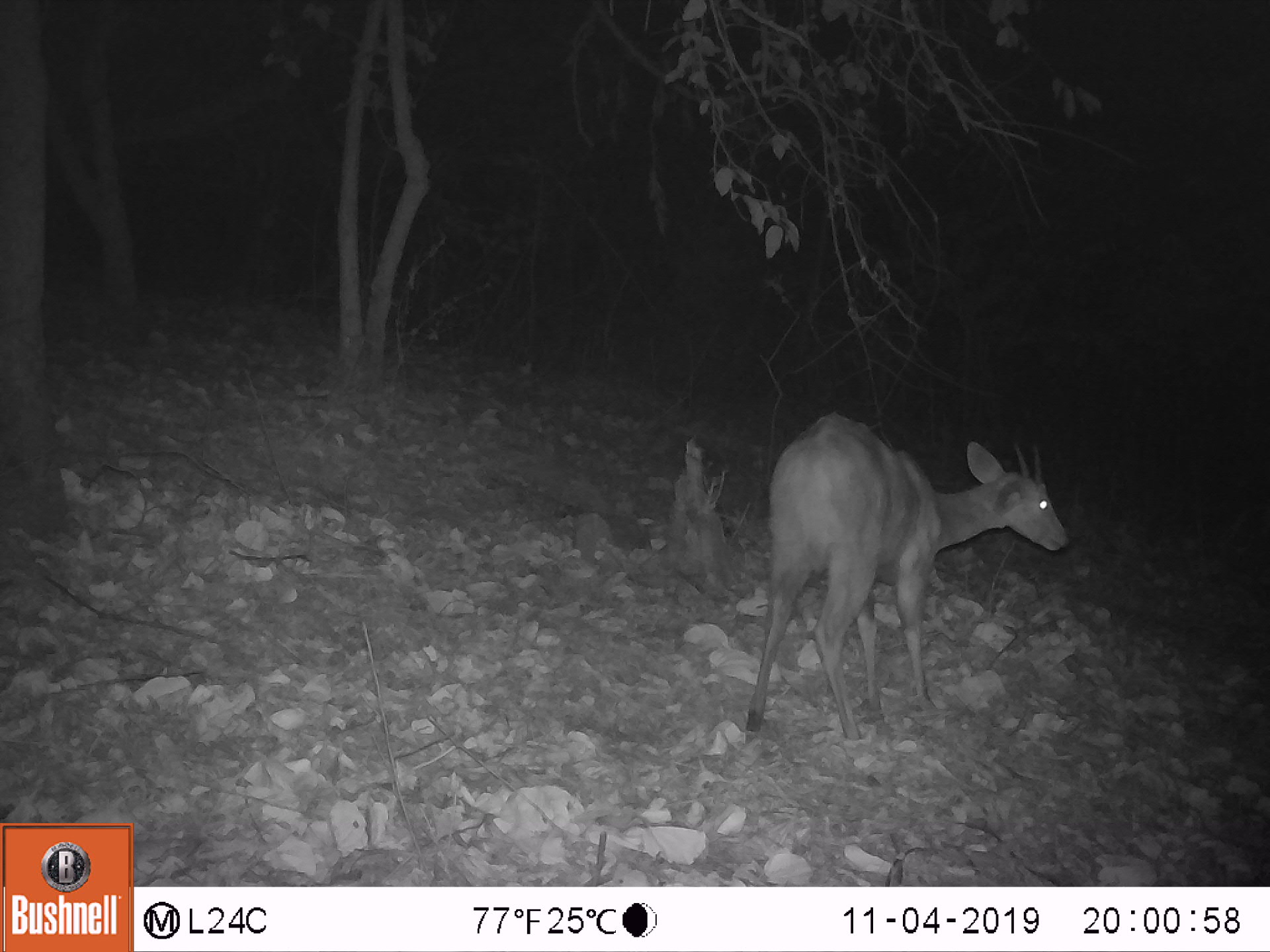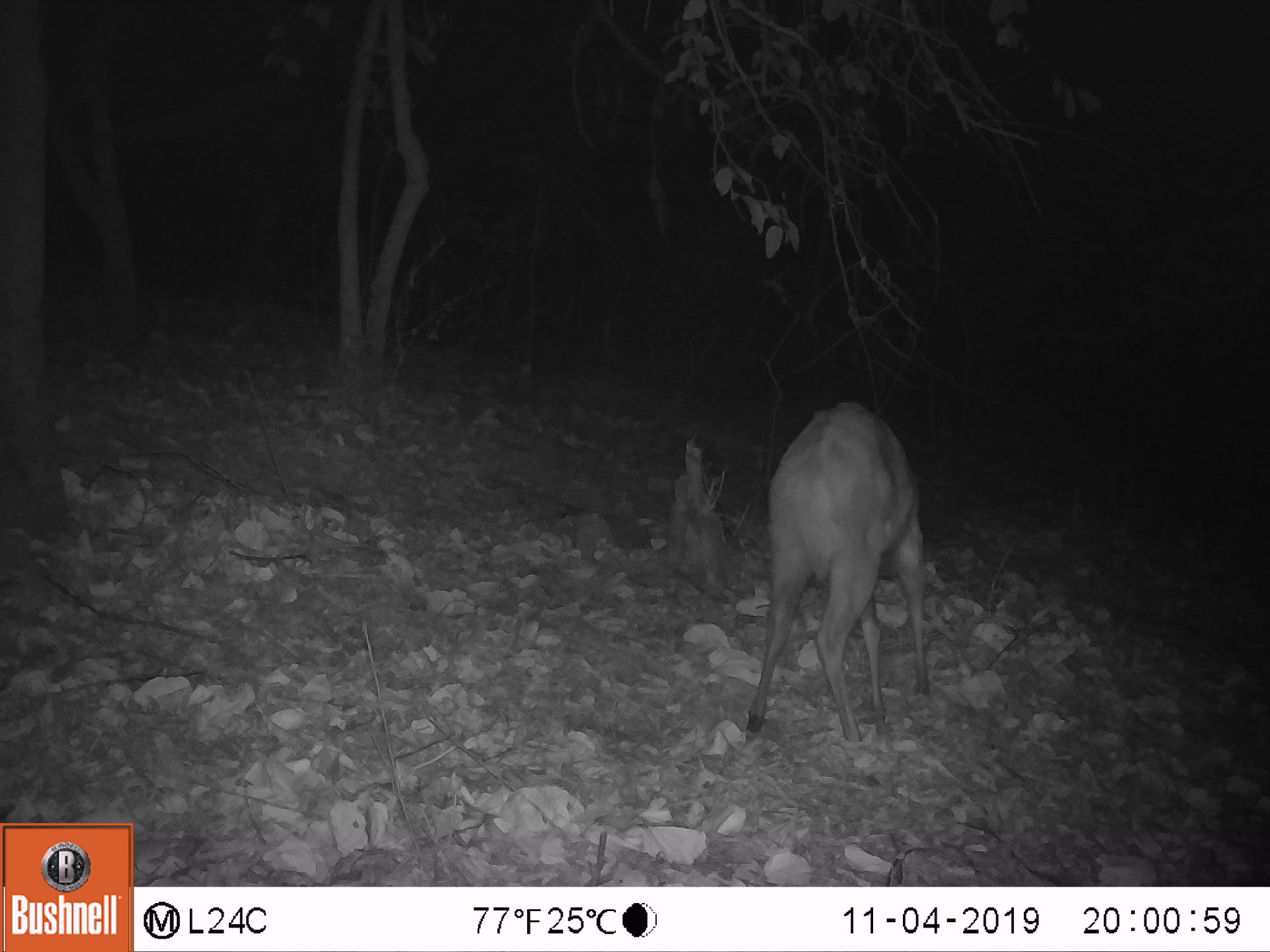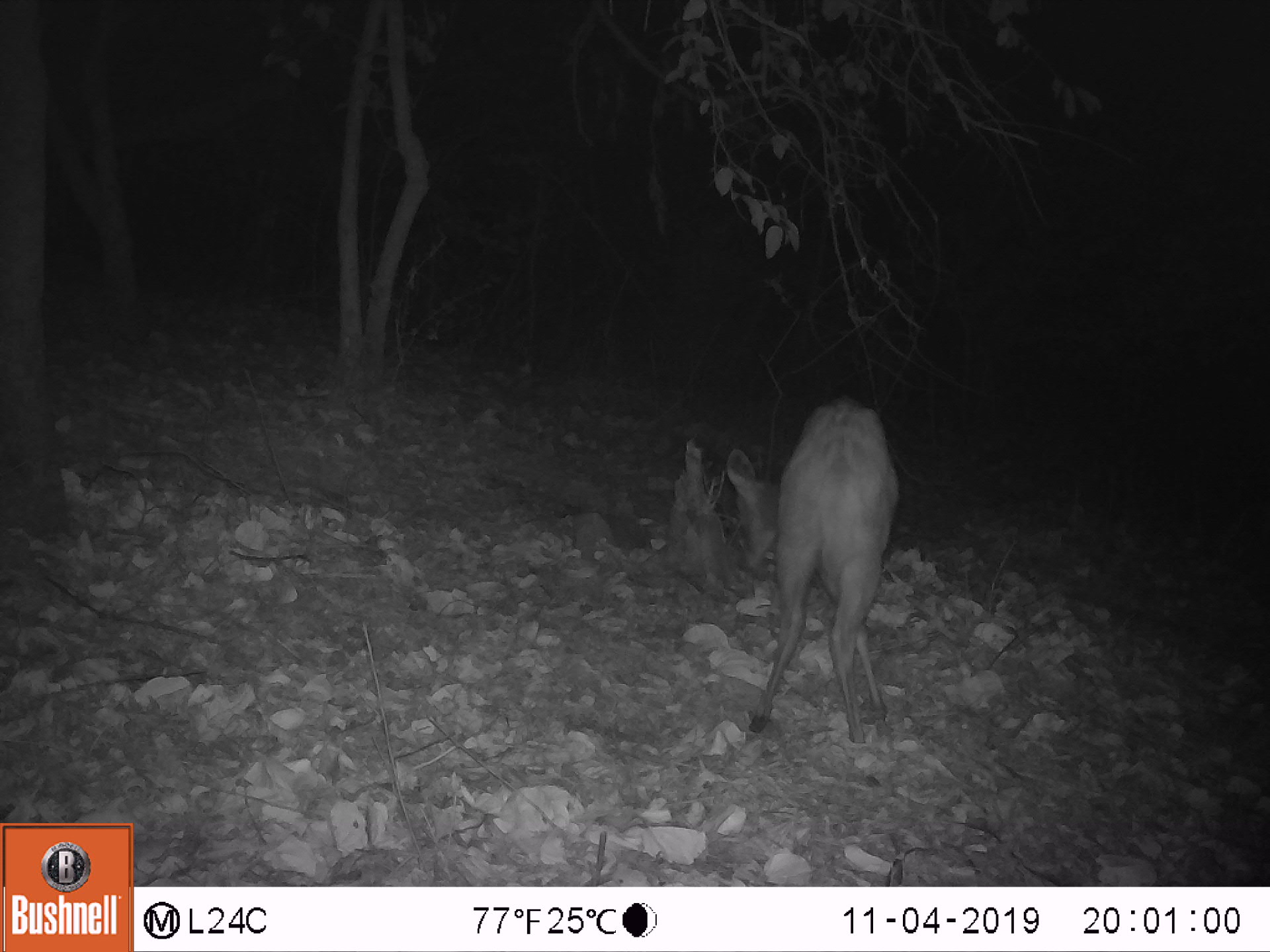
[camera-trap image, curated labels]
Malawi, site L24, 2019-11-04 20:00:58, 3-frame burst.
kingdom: Animalia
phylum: Chordata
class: Mammalia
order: Artiodactyla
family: Bovidae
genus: Tragelaphus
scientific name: Tragelaphus sylvaticus sylvaticus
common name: cape bushbuck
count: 1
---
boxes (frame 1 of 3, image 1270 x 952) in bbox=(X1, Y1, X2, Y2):
cape bushbuck: bbox=(735, 400, 1073, 745)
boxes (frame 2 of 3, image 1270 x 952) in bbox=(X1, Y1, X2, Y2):
cape bushbuck: bbox=(734, 384, 937, 745)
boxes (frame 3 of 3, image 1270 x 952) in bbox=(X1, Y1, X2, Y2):
cape bushbuck: bbox=(722, 389, 905, 750)